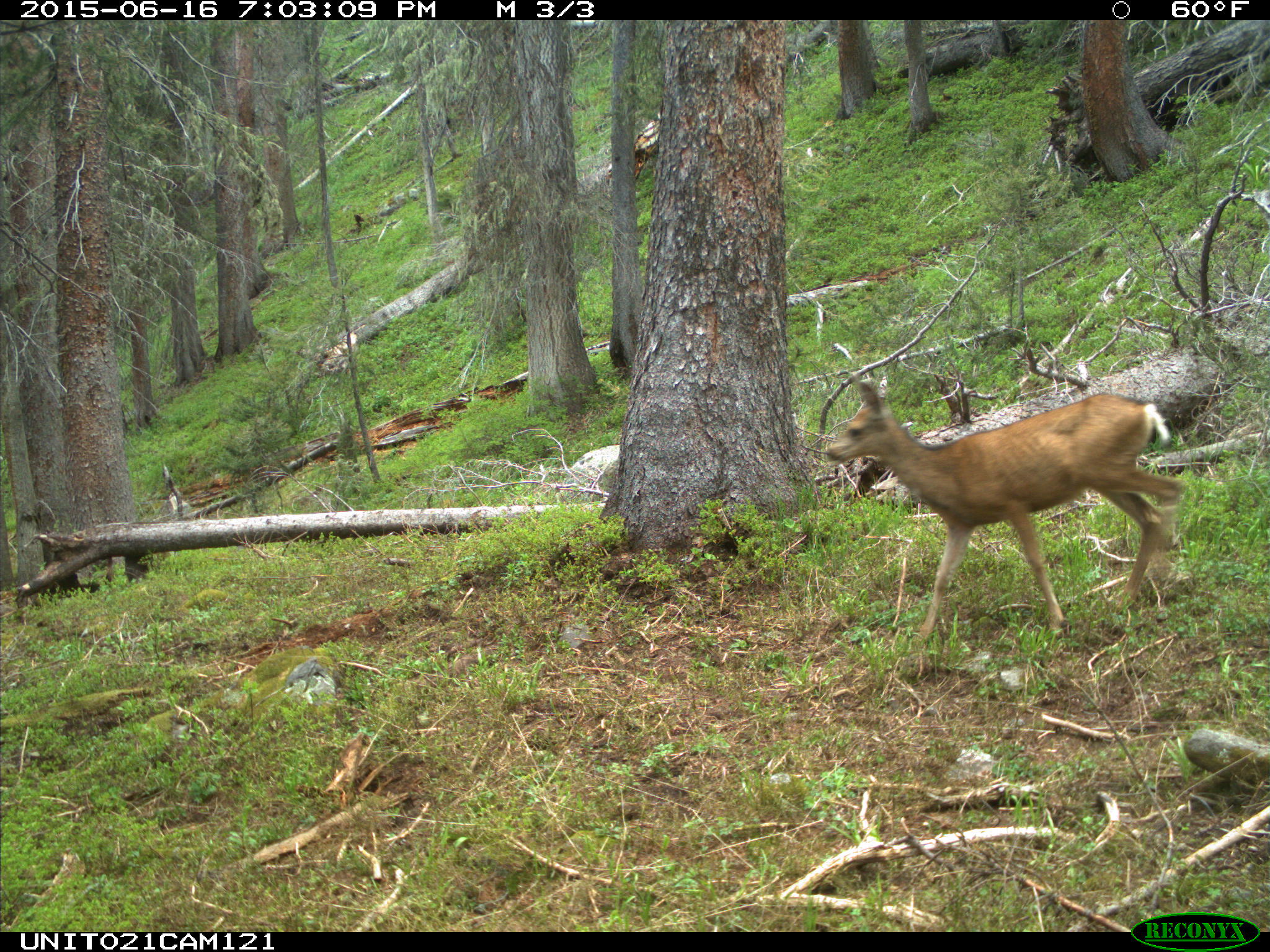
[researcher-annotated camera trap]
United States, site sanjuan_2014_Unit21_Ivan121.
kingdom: Animalia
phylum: Chordata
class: Mammalia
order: Artiodactyla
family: Cervidae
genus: Odocoileus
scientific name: Odocoileus hemionus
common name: mule deer